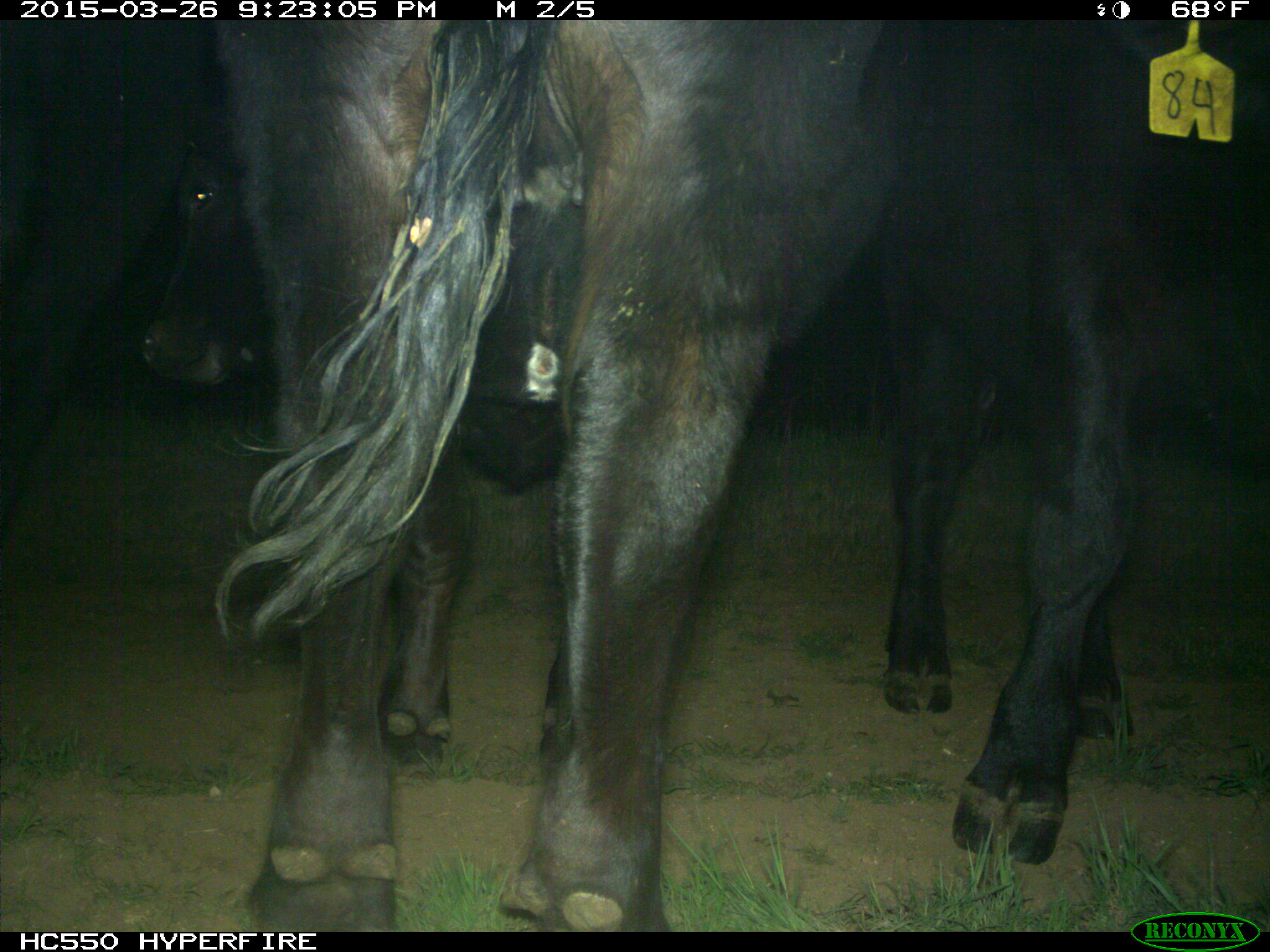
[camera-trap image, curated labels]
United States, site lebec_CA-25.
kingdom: Animalia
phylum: Chordata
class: Mammalia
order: Artiodactyla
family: Bovidae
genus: Bos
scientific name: Bos taurus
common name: domestic cow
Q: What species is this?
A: Bos taurus (domestic cow).